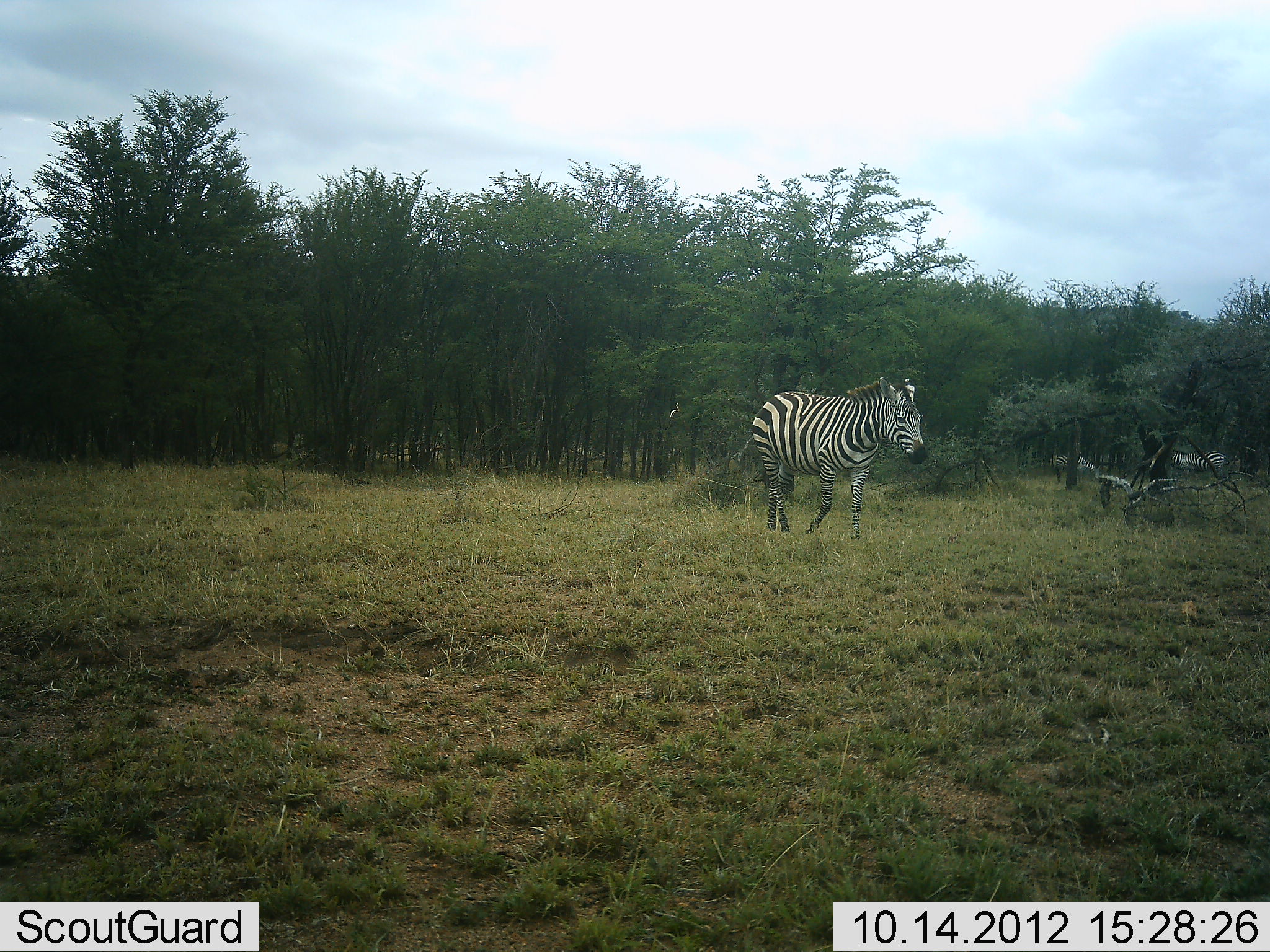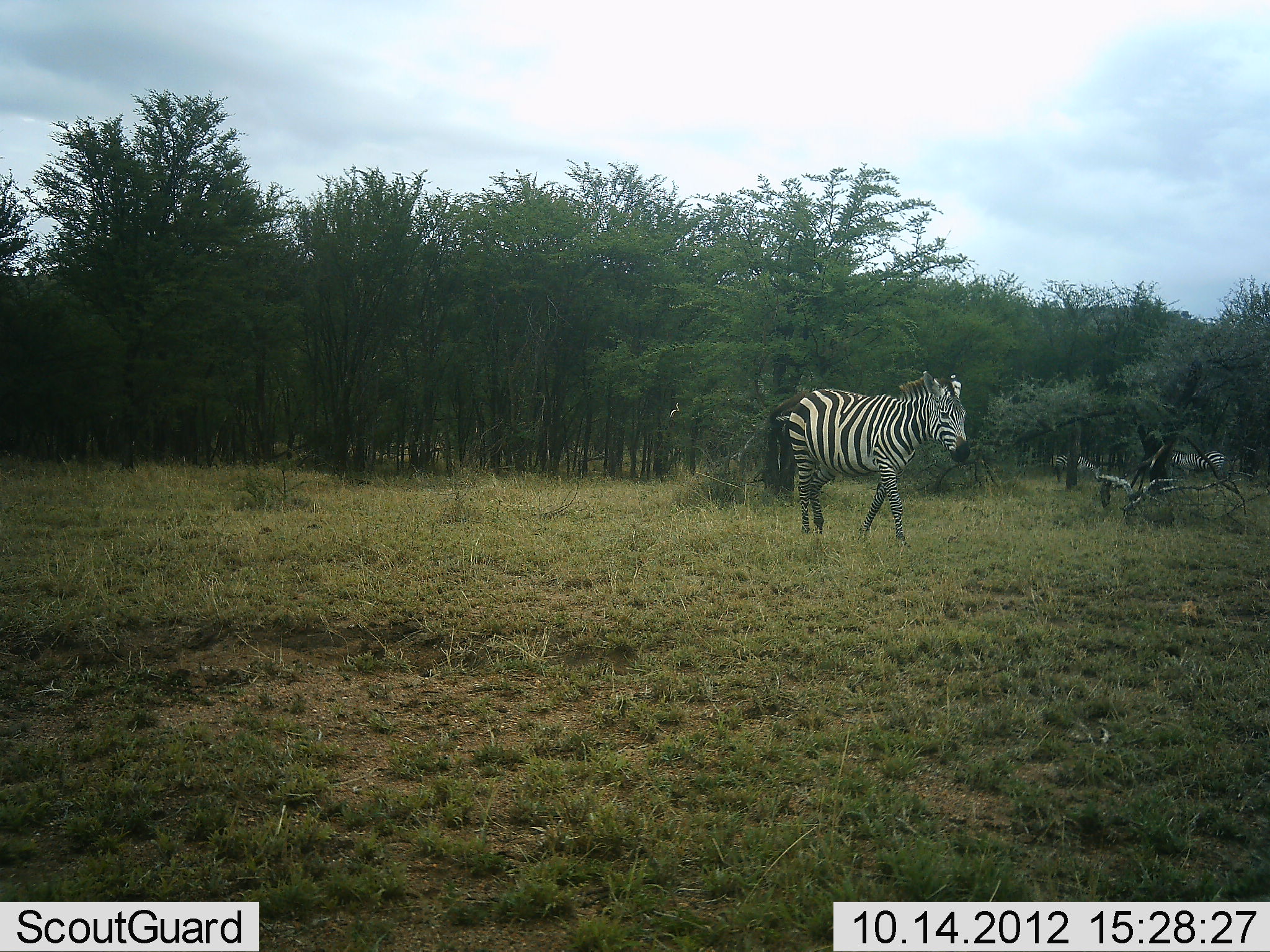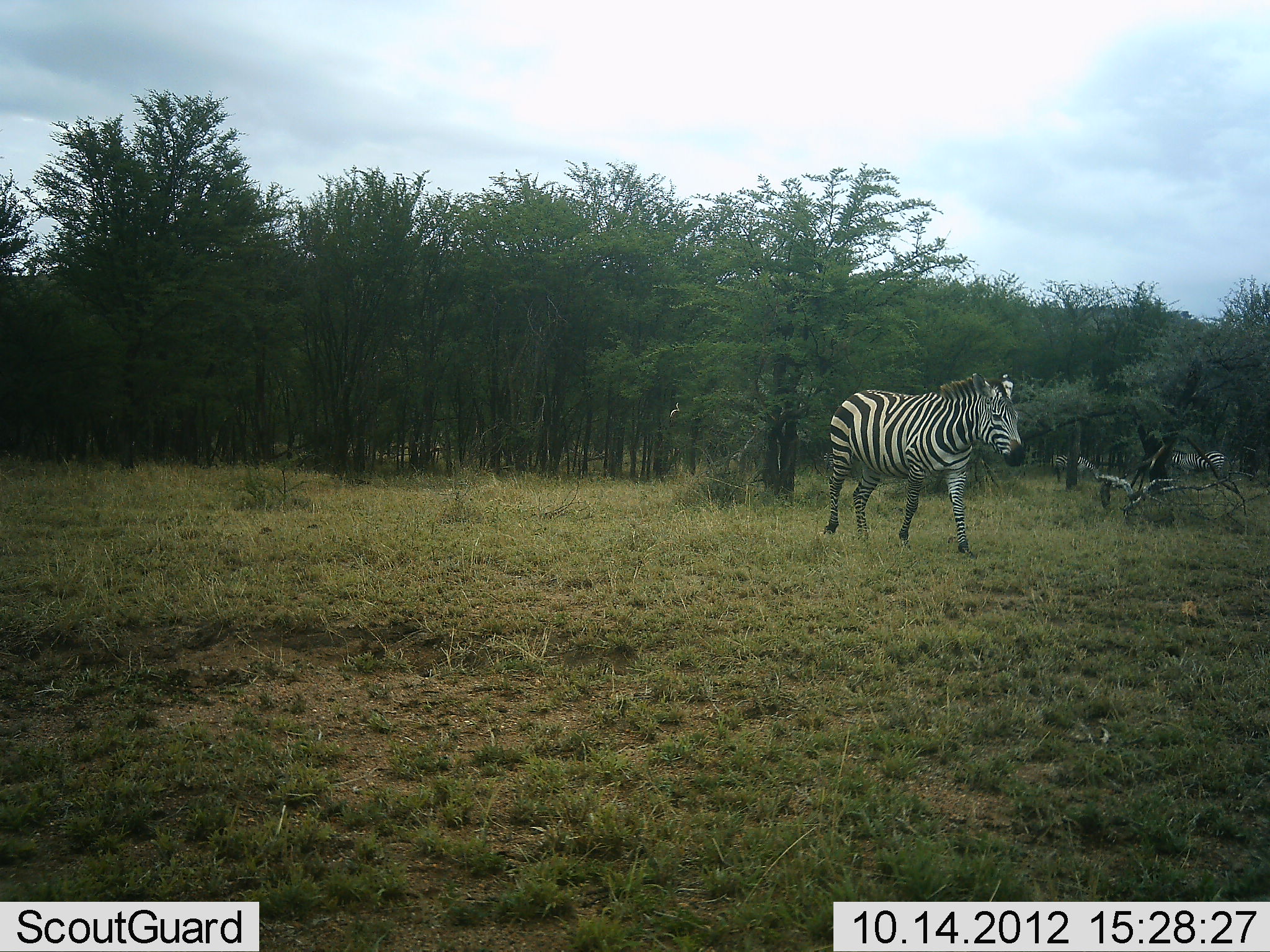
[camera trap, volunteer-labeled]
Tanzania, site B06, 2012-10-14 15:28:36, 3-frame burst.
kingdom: Animalia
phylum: Chordata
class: Mammalia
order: Perissodactyla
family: Equidae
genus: Equus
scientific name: Equus quagga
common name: plains zebra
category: zebra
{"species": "zebra (plains zebra) (Equus quagga)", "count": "3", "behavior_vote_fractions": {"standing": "70%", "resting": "0%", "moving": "90%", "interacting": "0%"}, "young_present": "0%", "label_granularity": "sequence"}